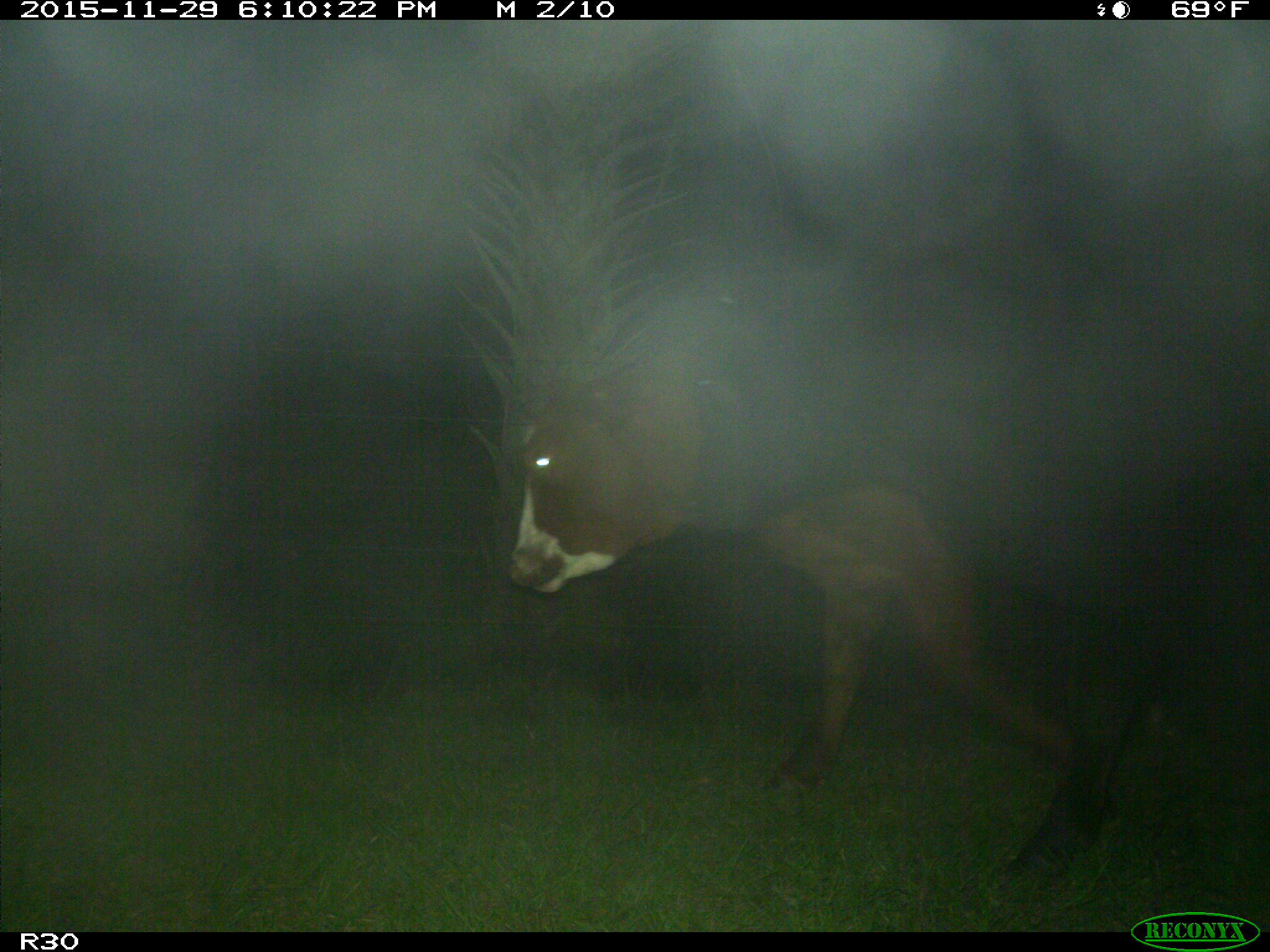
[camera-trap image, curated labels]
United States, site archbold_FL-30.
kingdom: Animalia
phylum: Chordata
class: Mammalia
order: Artiodactyla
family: Bovidae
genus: Bos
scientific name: Bos taurus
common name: domestic cow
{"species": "Bos taurus (domestic cow)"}